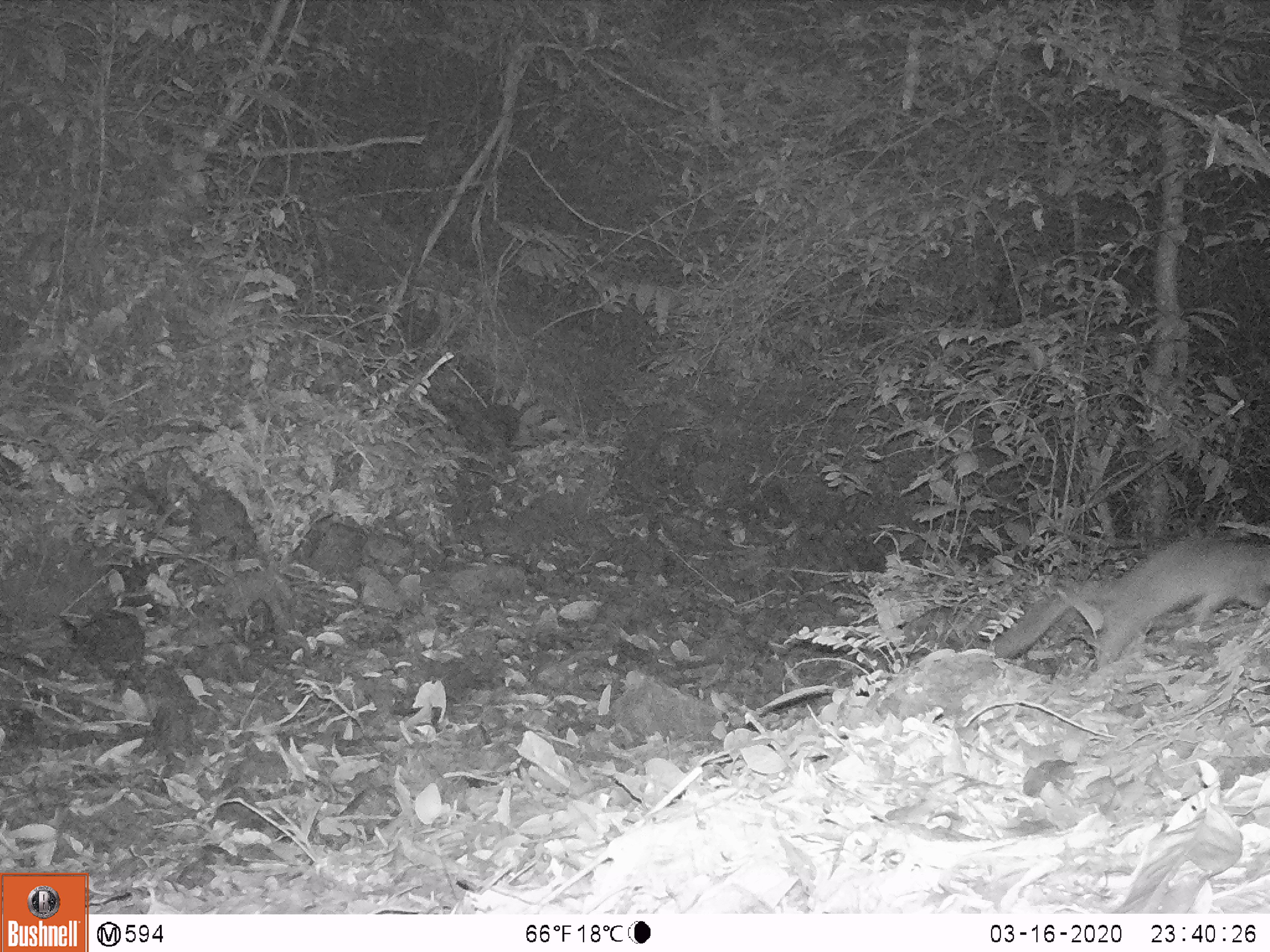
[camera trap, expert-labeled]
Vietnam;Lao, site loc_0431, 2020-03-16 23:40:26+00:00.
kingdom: Animalia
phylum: Chordata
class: Mammalia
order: Carnivora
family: Mustelidae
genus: Melogale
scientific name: Melogale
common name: ferret badger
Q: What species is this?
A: Ferret badger (Melogale).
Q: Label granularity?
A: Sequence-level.